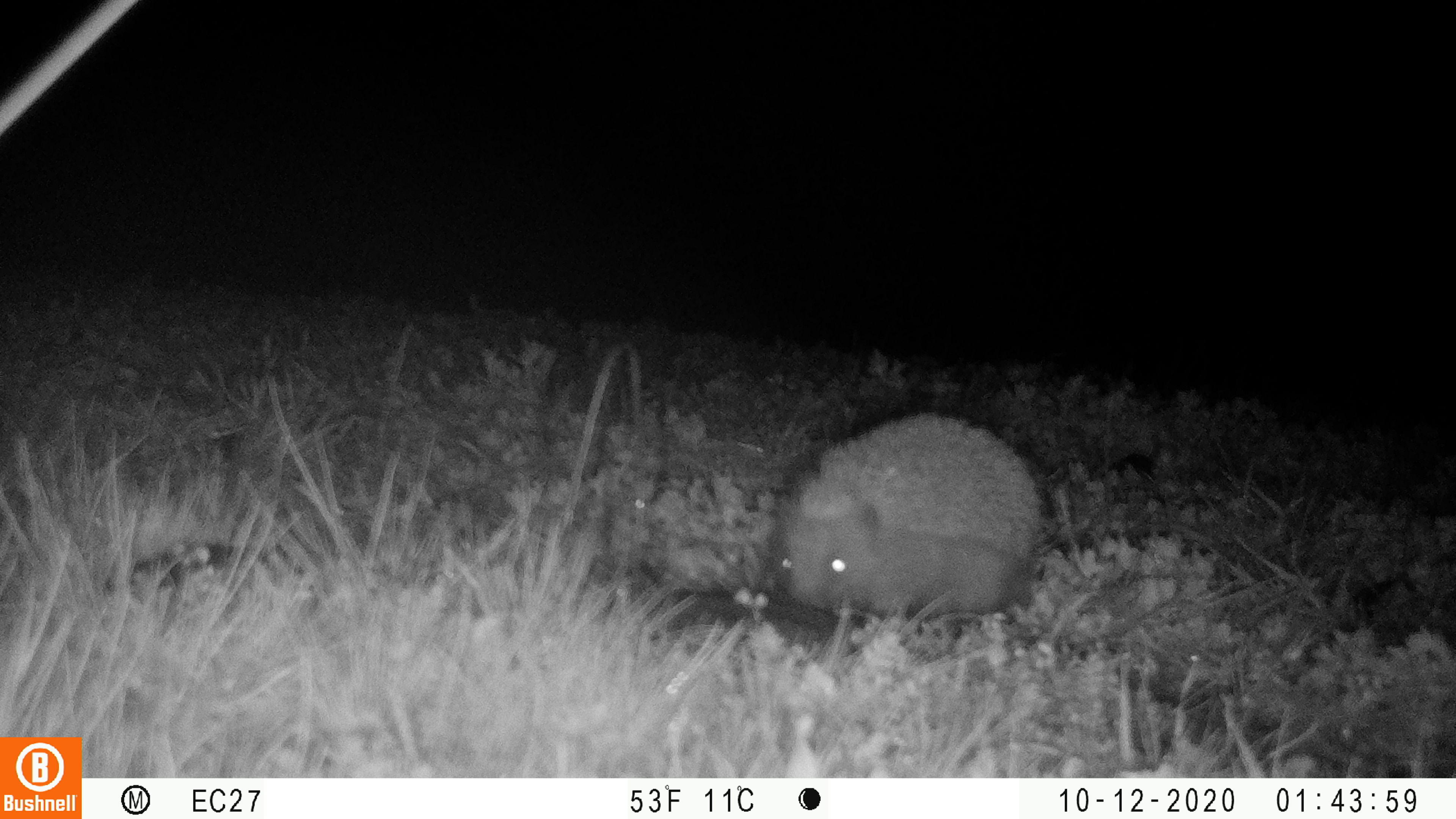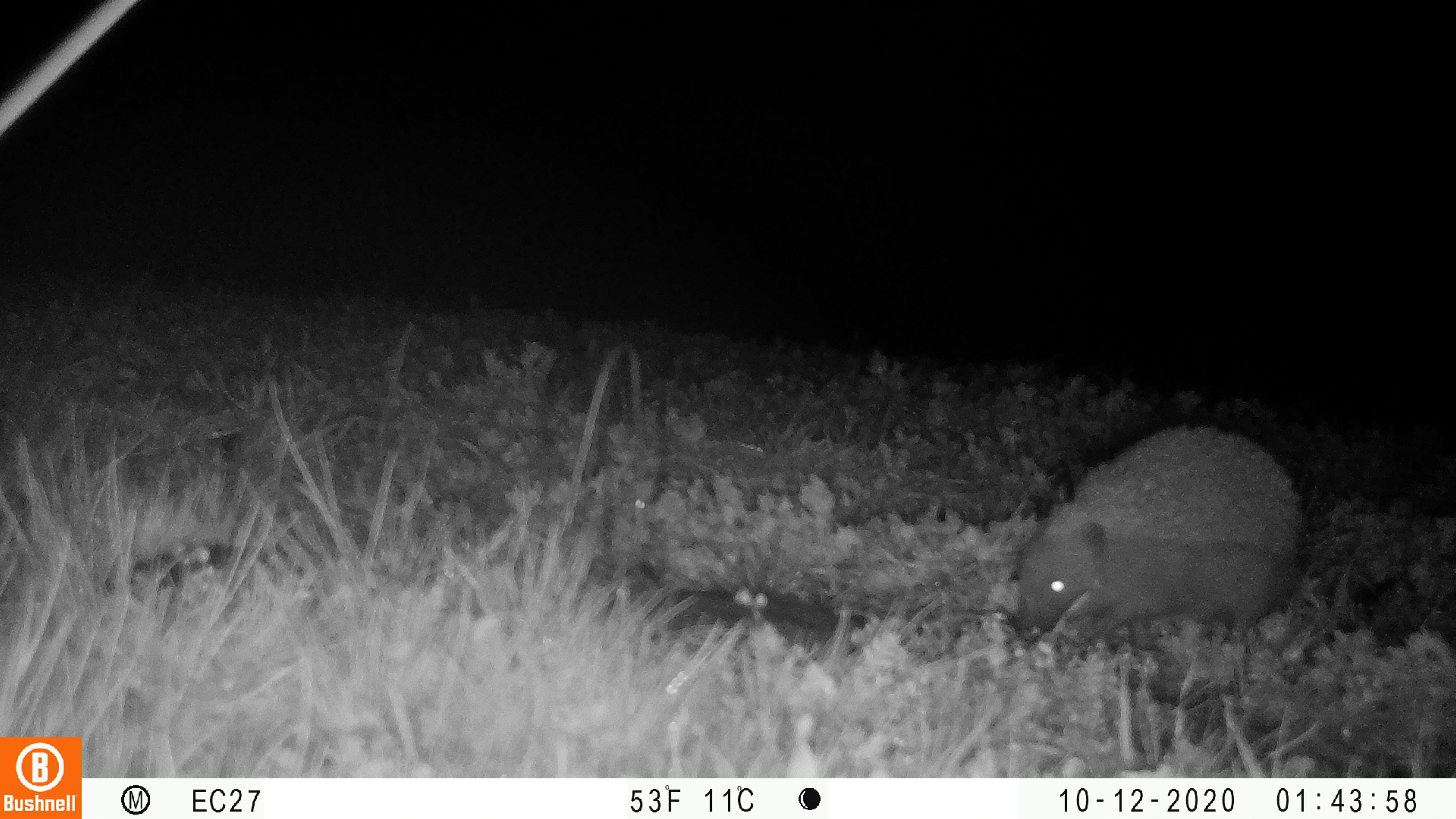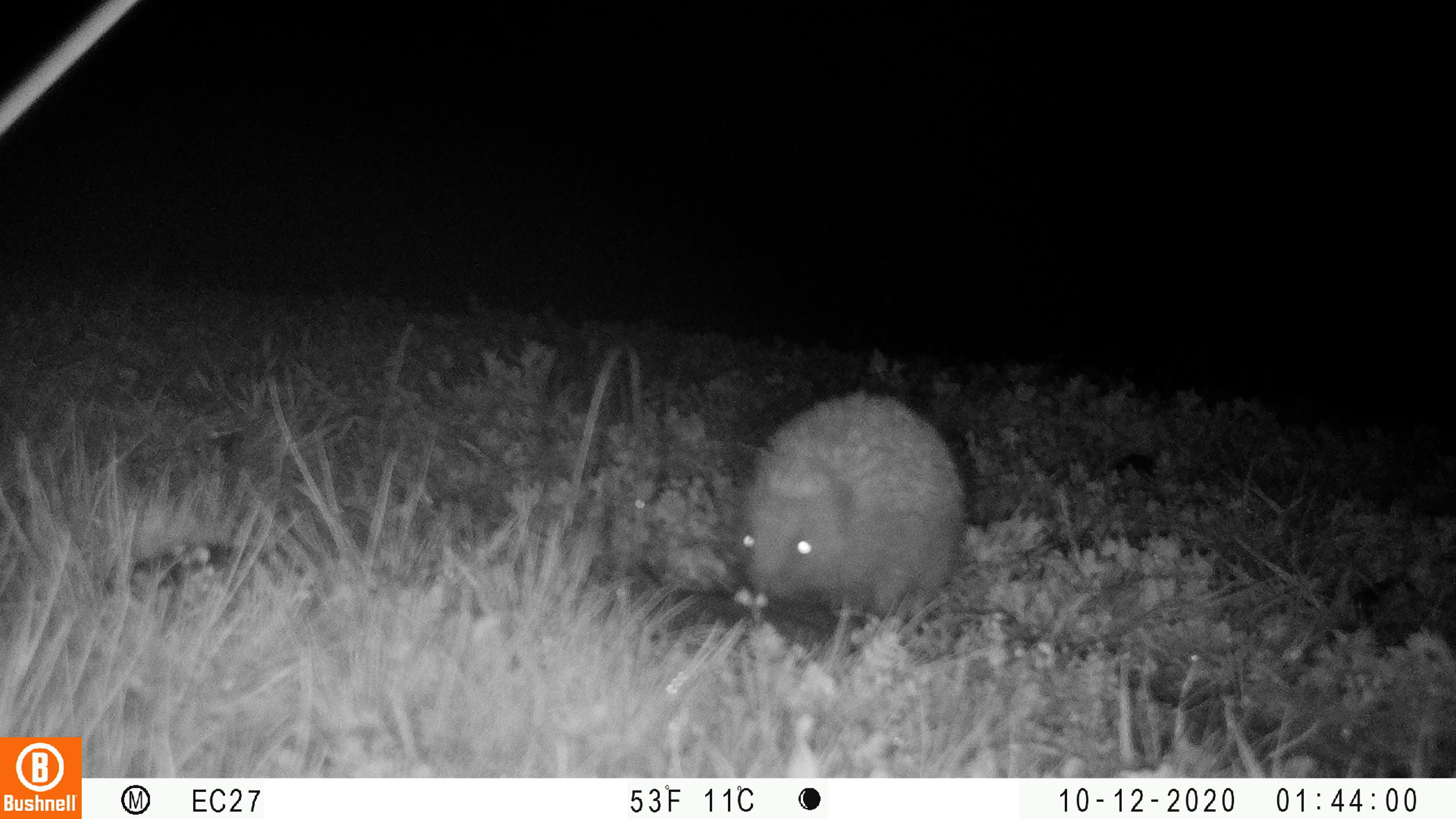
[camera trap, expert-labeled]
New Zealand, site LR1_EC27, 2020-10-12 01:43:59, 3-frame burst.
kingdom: Animalia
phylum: Chordata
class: Mammalia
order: Eulipotyphla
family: Erinaceidae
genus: Erinaceus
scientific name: Erinaceus europaeus europaeus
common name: european hedgehog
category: hedgehog